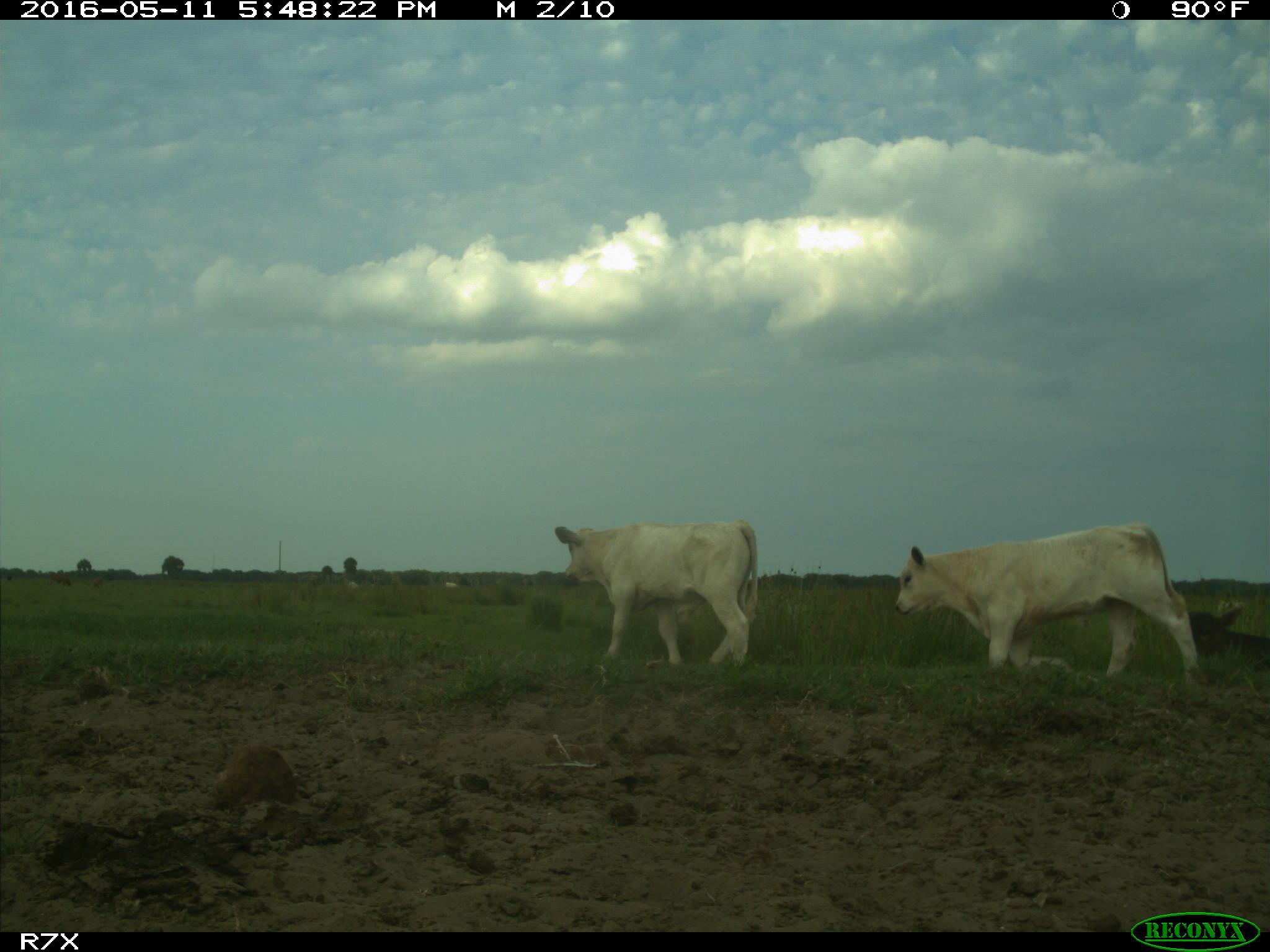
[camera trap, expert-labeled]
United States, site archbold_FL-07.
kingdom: Animalia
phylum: Chordata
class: Mammalia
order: Artiodactyla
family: Bovidae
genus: Bos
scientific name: Bos taurus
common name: domestic cow